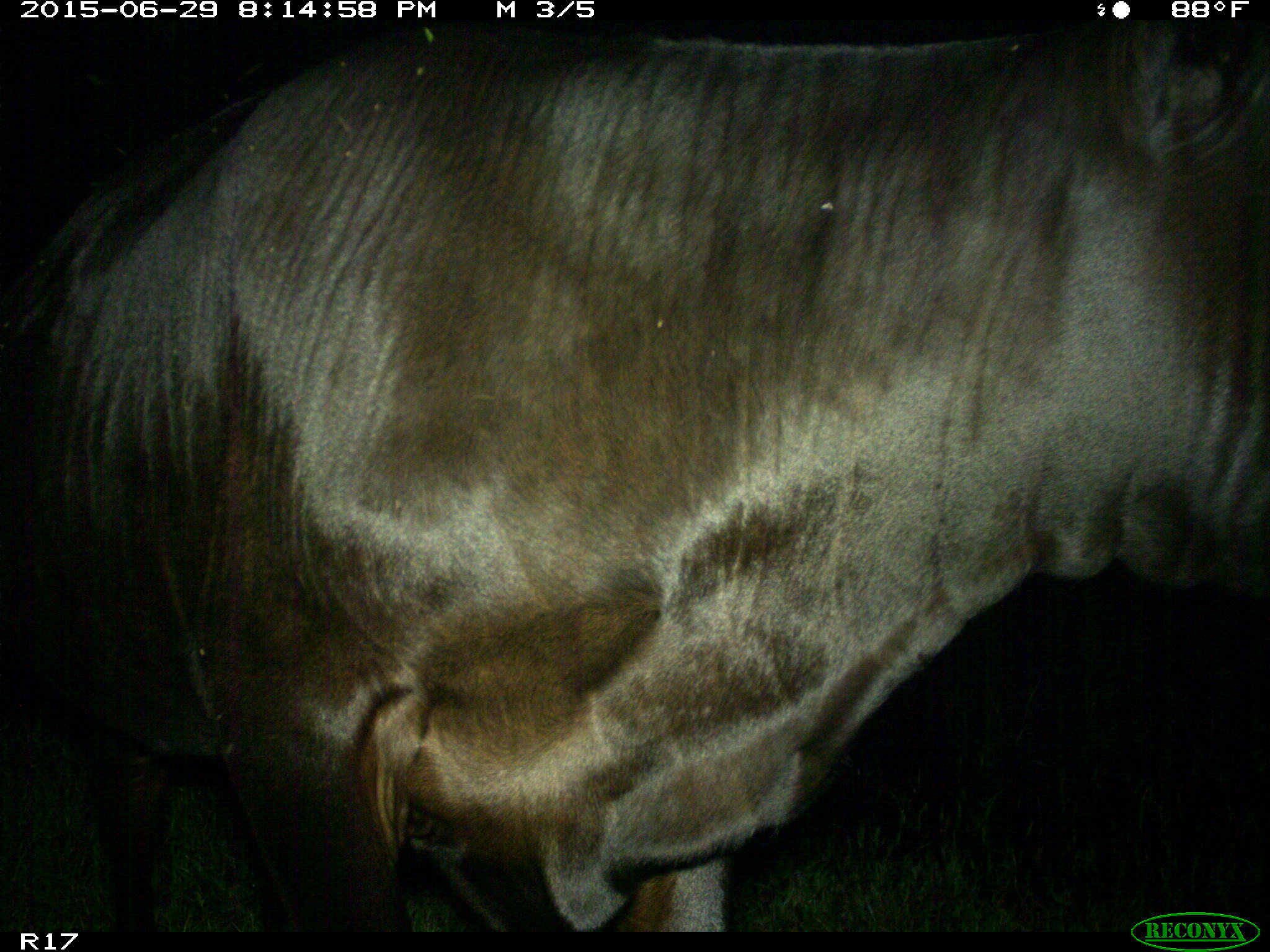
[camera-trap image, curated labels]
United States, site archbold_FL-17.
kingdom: Animalia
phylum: Chordata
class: Mammalia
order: Artiodactyla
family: Bovidae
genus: Bos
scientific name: Bos taurus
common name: domestic cow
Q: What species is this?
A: Bos taurus (domestic cow).